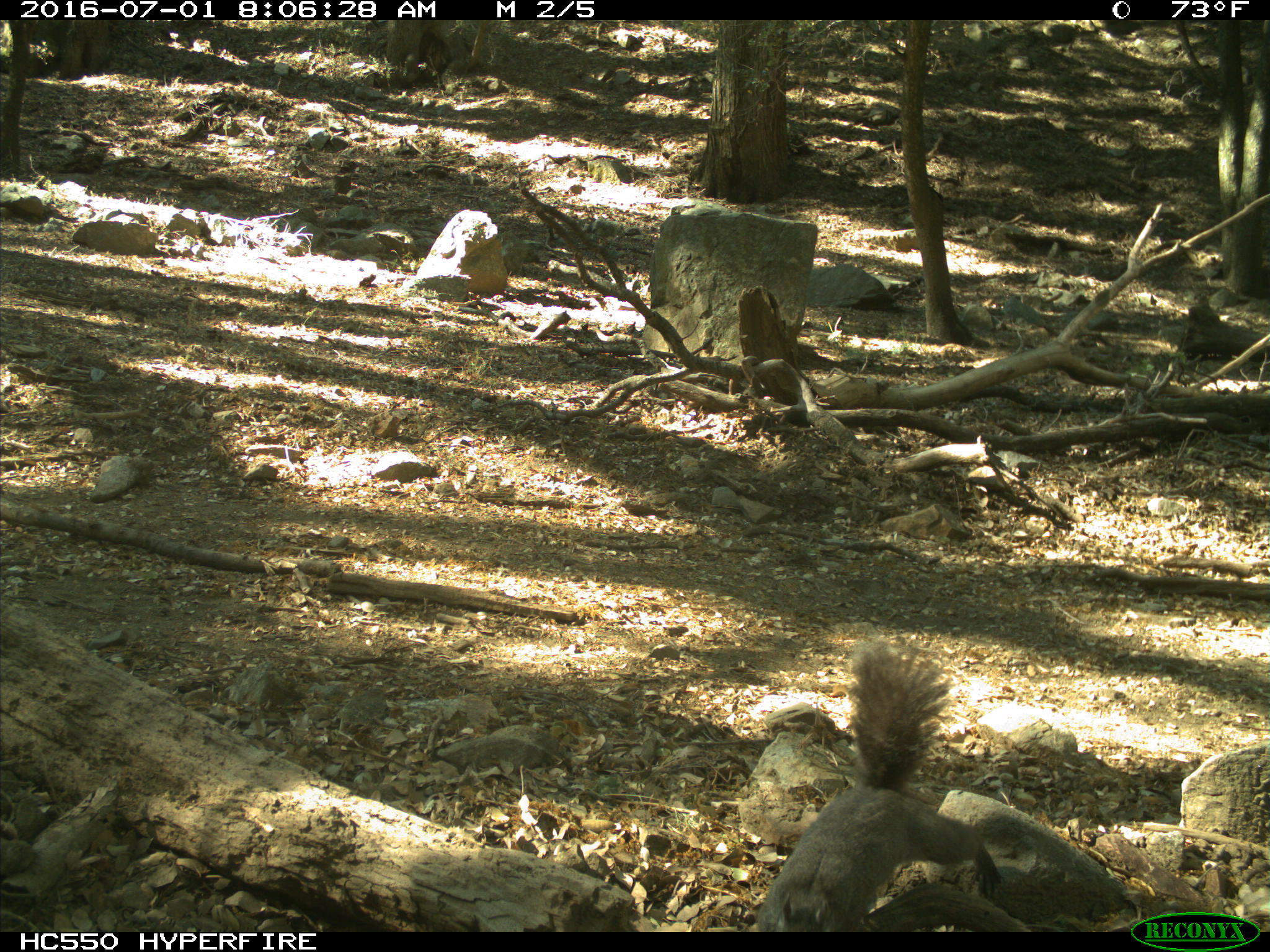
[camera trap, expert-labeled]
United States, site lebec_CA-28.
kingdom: Animalia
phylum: Chordata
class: Mammalia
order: Rodentia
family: Sciuridae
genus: Sciurus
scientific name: Sciurus carolinensis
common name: eastern gray squirrel